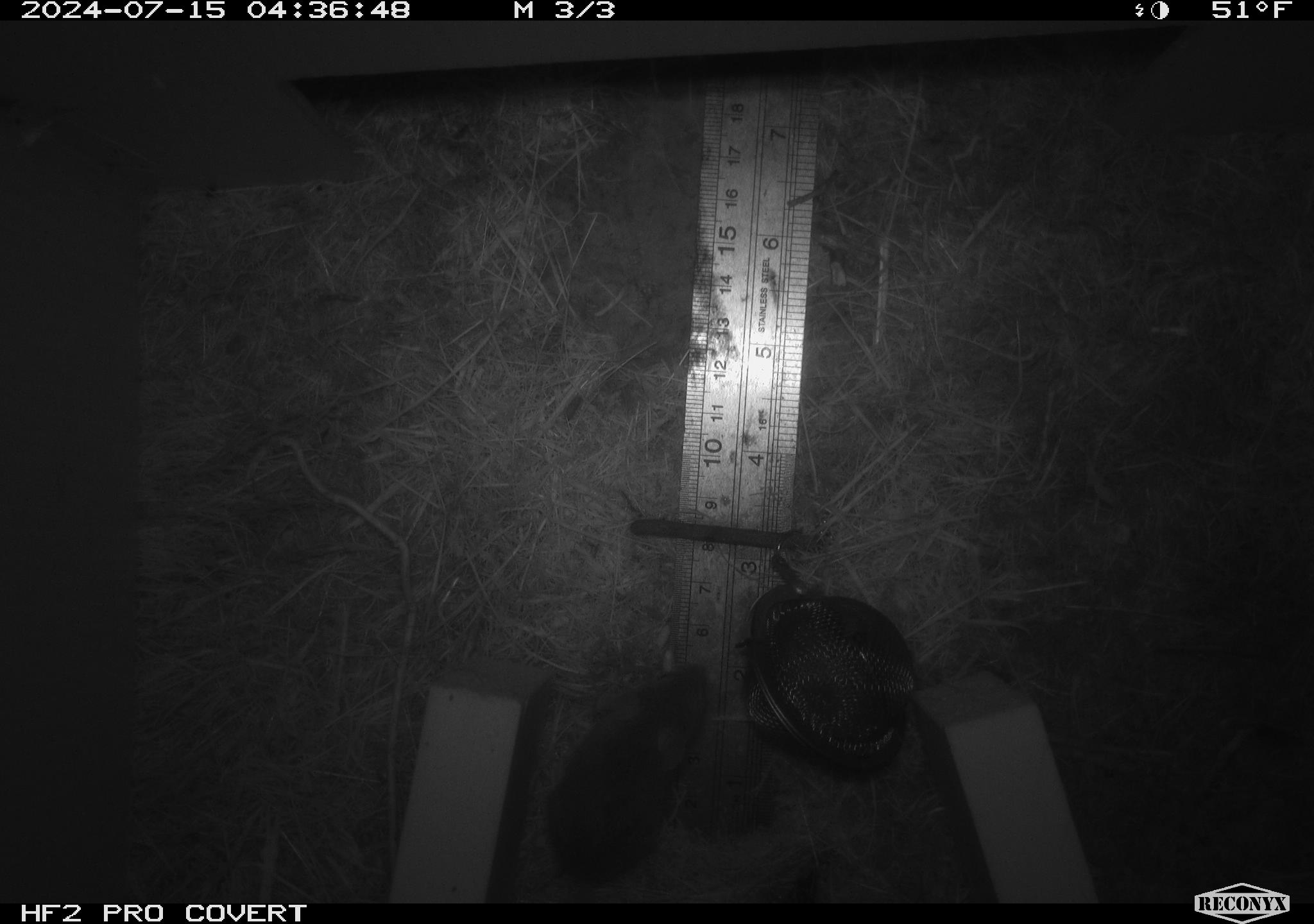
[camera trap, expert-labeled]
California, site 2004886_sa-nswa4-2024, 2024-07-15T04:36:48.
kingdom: Animalia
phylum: Chordata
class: Mammalia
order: Rodentia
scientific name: Rodentia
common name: mouse species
Mouse species (Rodentia).